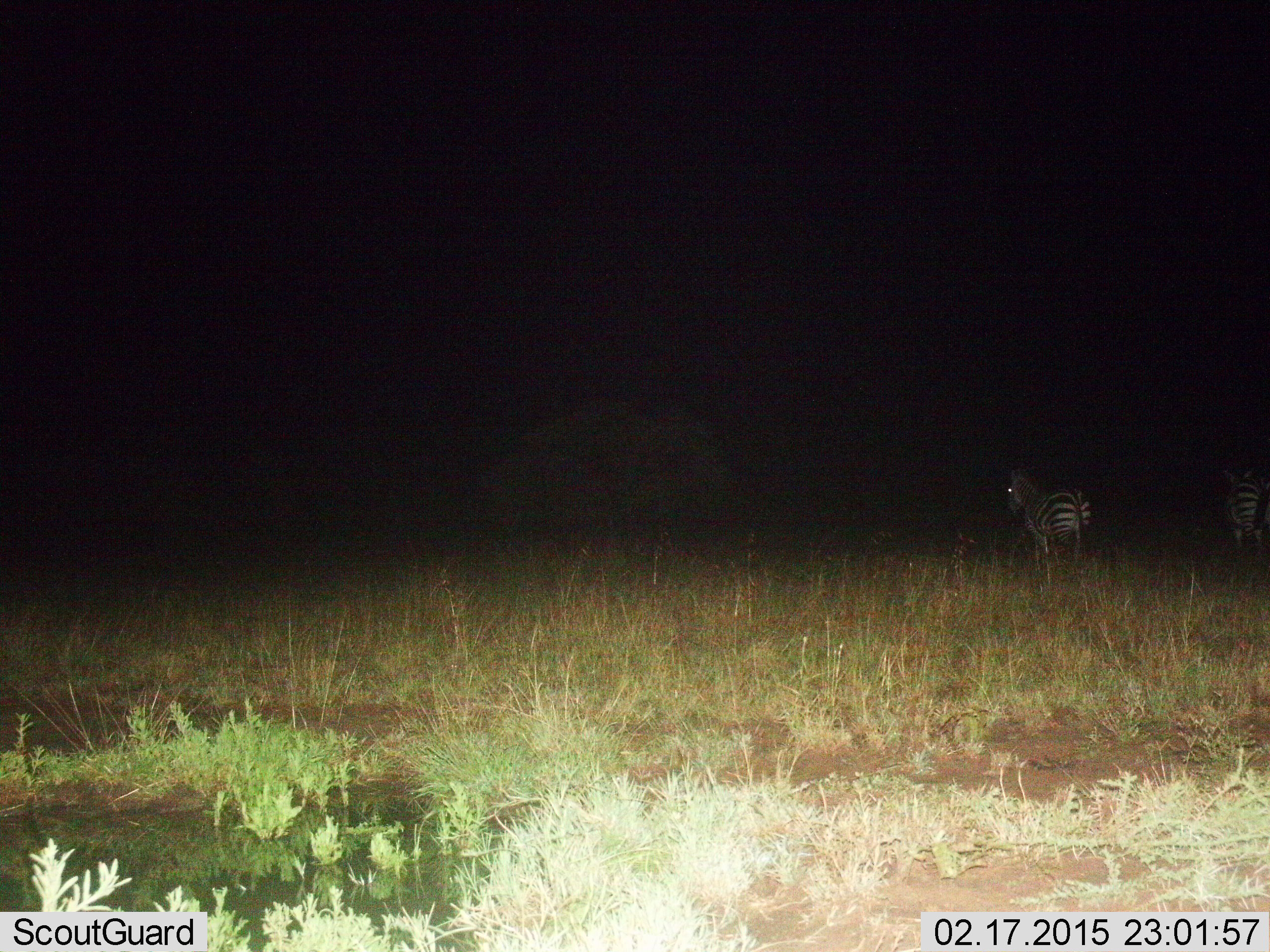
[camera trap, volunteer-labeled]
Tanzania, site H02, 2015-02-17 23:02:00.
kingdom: Animalia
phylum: Chordata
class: Mammalia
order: Perissodactyla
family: Equidae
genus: Equus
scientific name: Equus quagga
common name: plains zebra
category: zebra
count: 2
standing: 80%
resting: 0%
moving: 30%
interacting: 0%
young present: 0%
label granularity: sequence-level